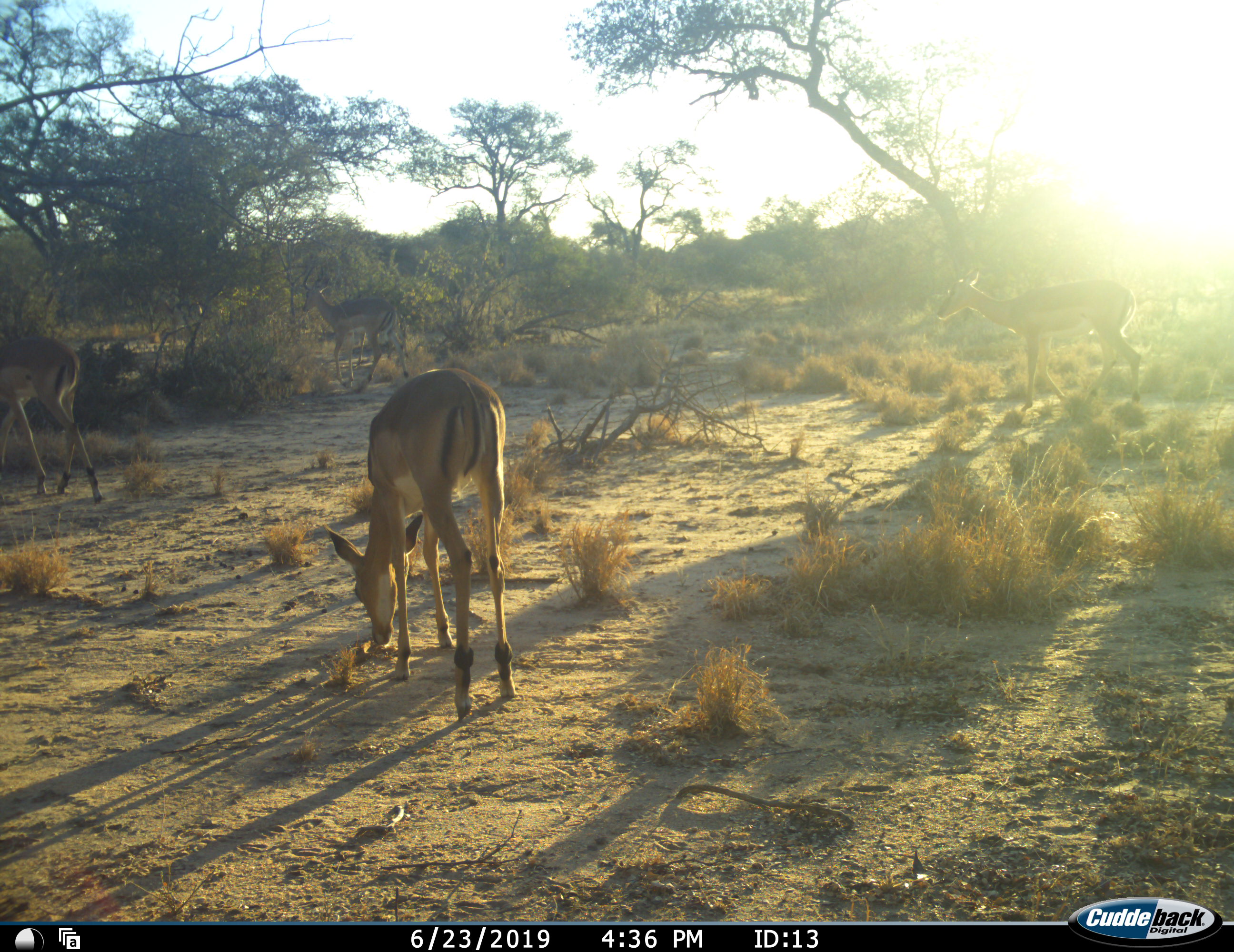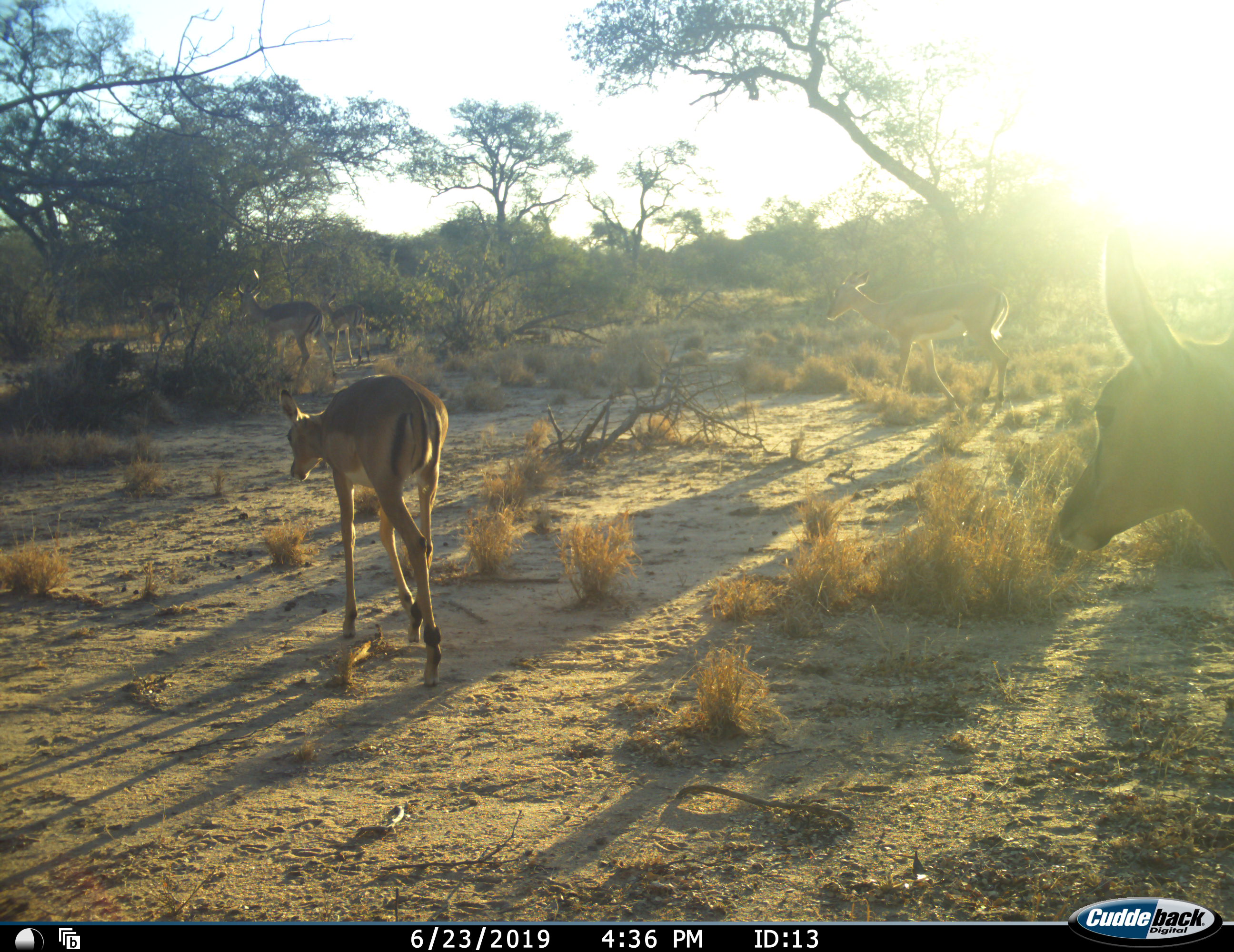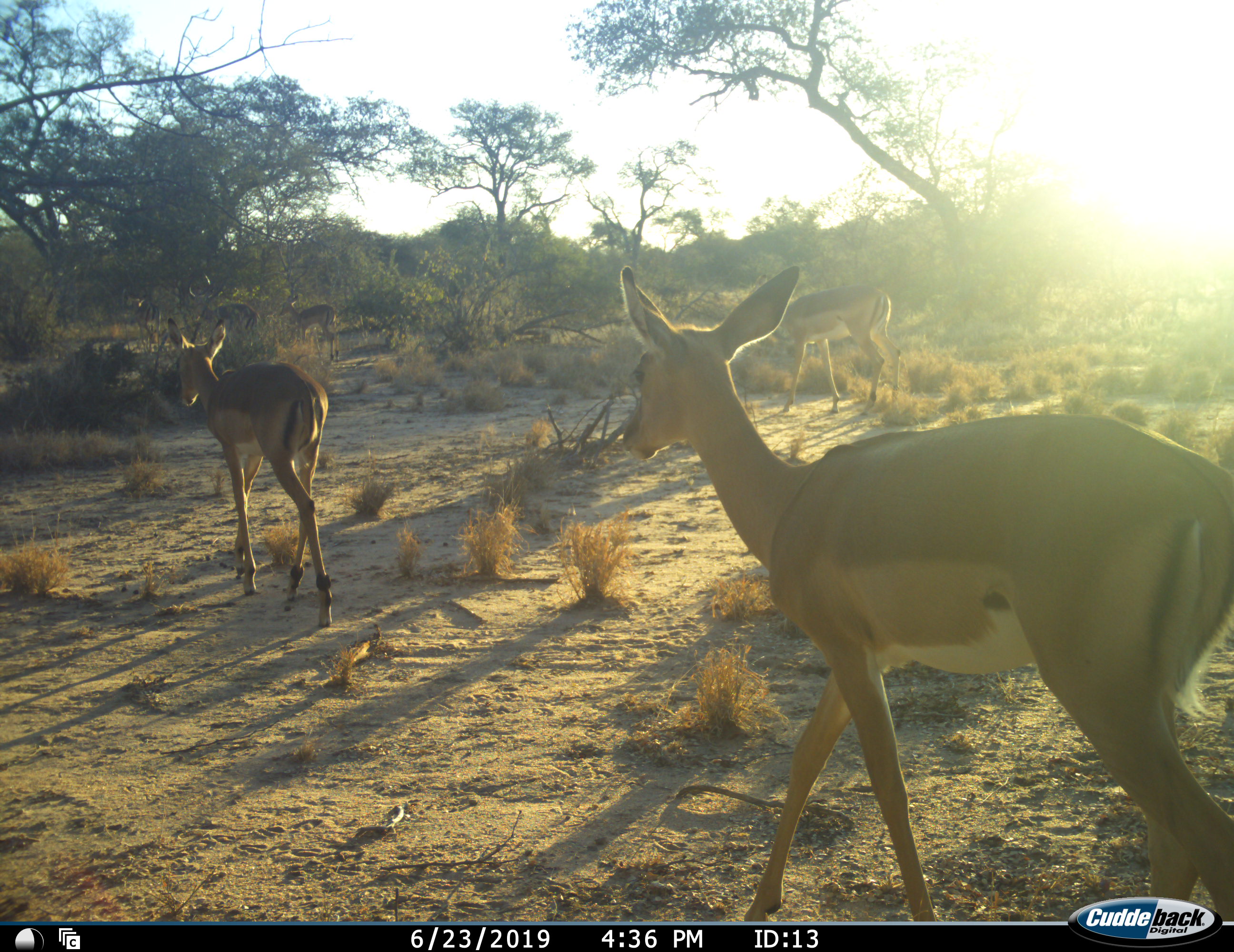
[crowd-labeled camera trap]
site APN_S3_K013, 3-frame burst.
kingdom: Animalia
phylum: Chordata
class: Mammalia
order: Artiodactyla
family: Bovidae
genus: Aepyceros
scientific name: Aepyceros melampus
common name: impala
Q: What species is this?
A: Impala (Aepyceros melampus).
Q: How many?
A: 6.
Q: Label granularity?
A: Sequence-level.